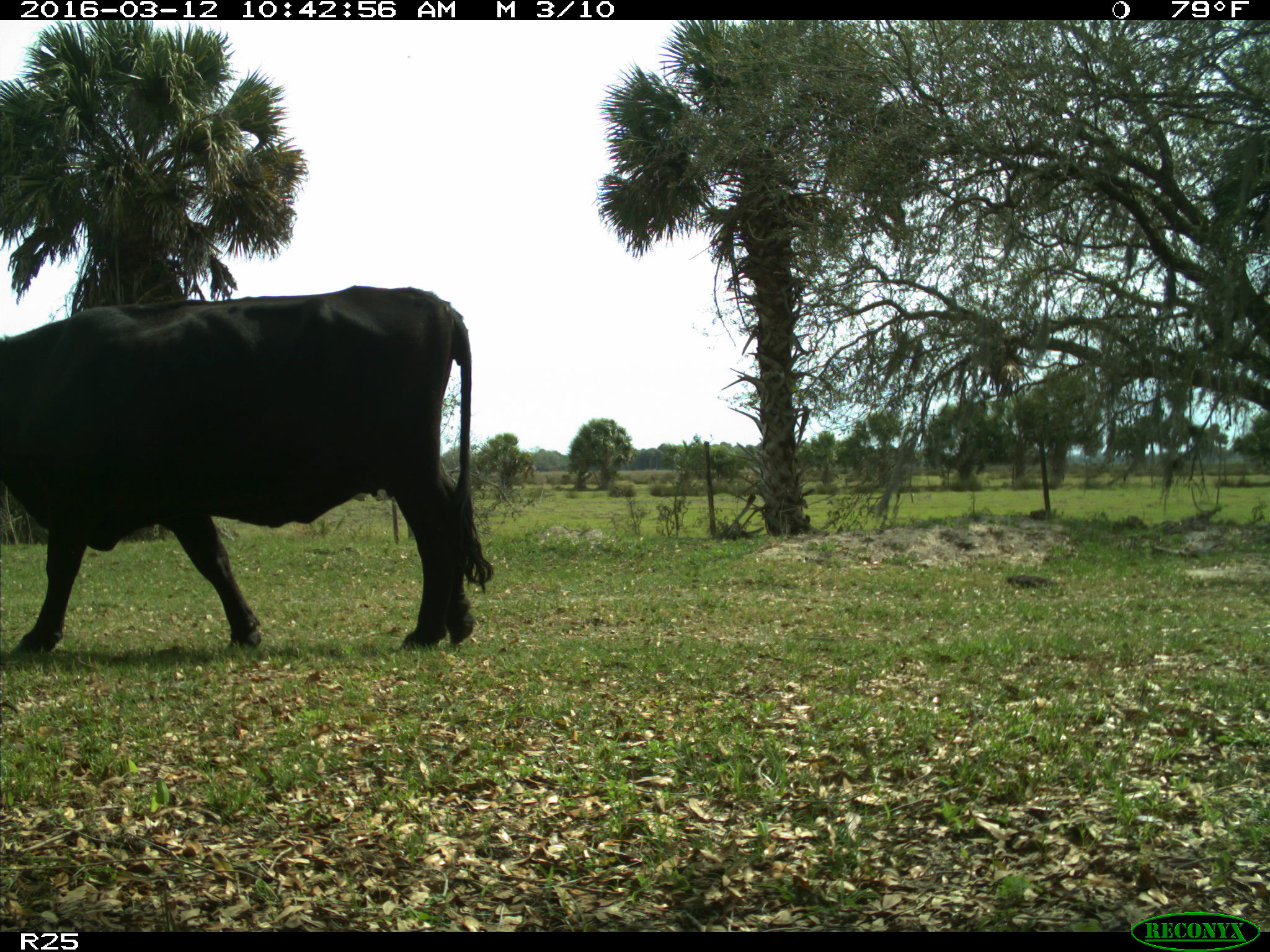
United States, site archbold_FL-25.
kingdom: Animalia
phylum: Chordata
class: Mammalia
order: Artiodactyla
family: Bovidae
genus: Bos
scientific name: Bos taurus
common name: domestic cow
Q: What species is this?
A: Bos taurus (domestic cow).